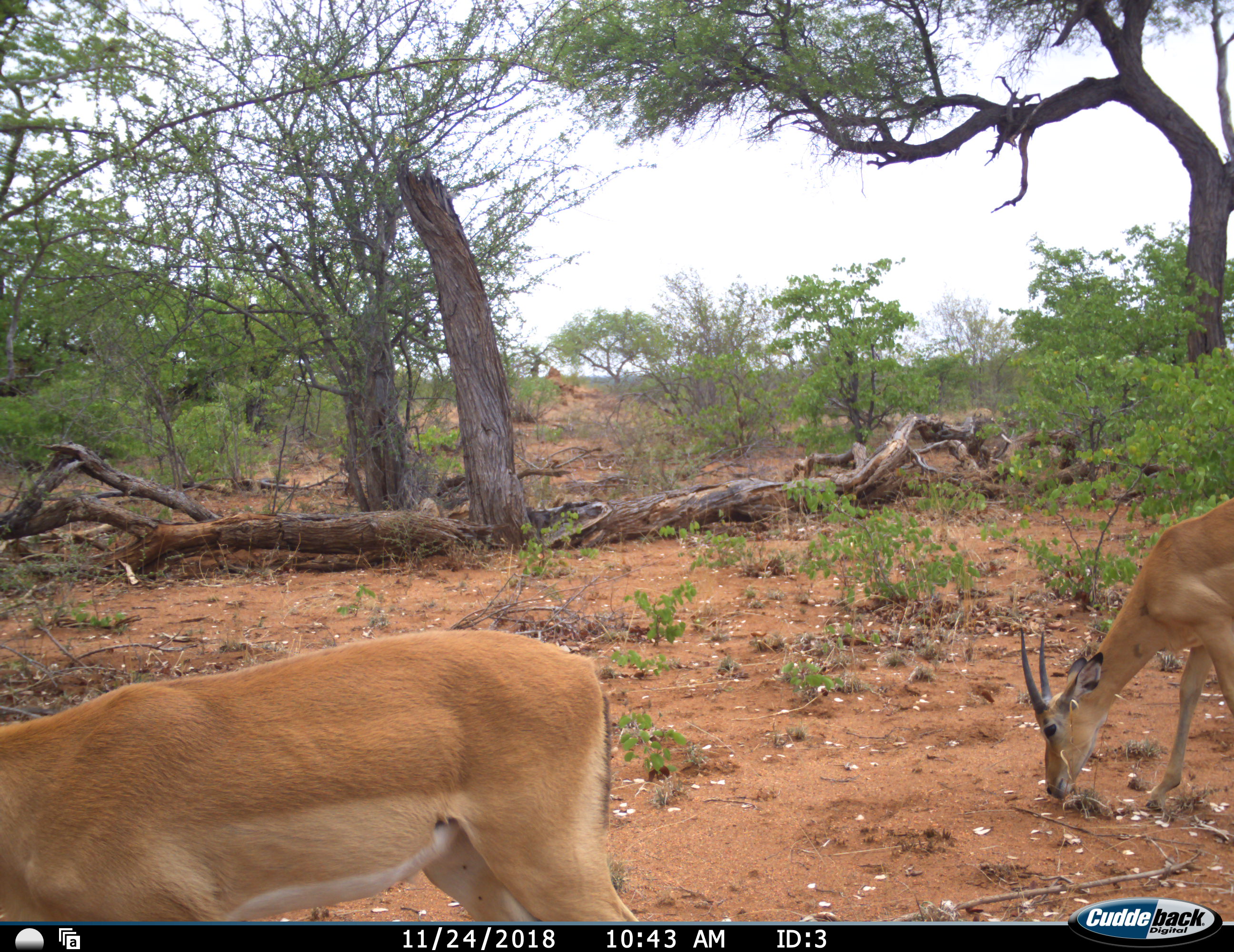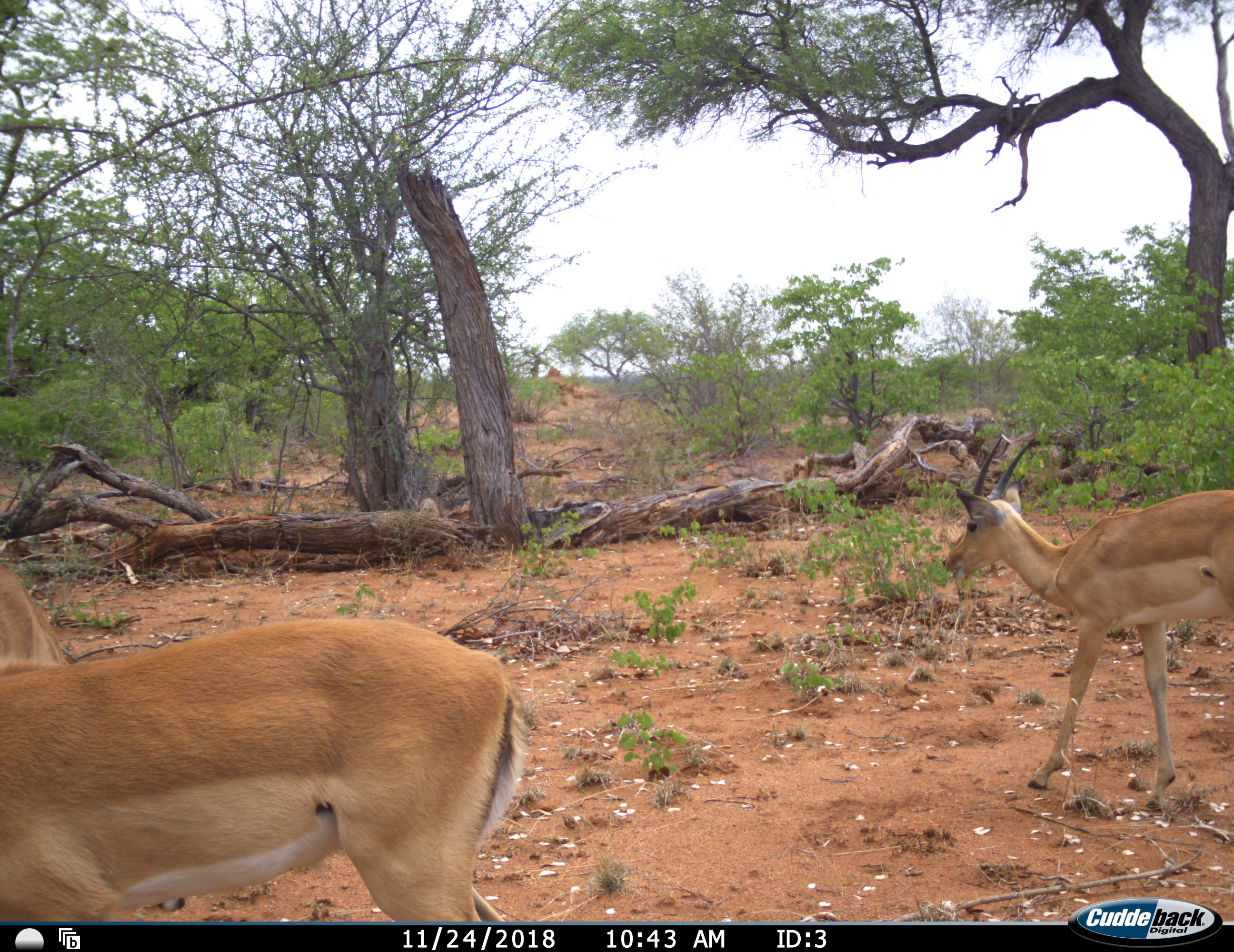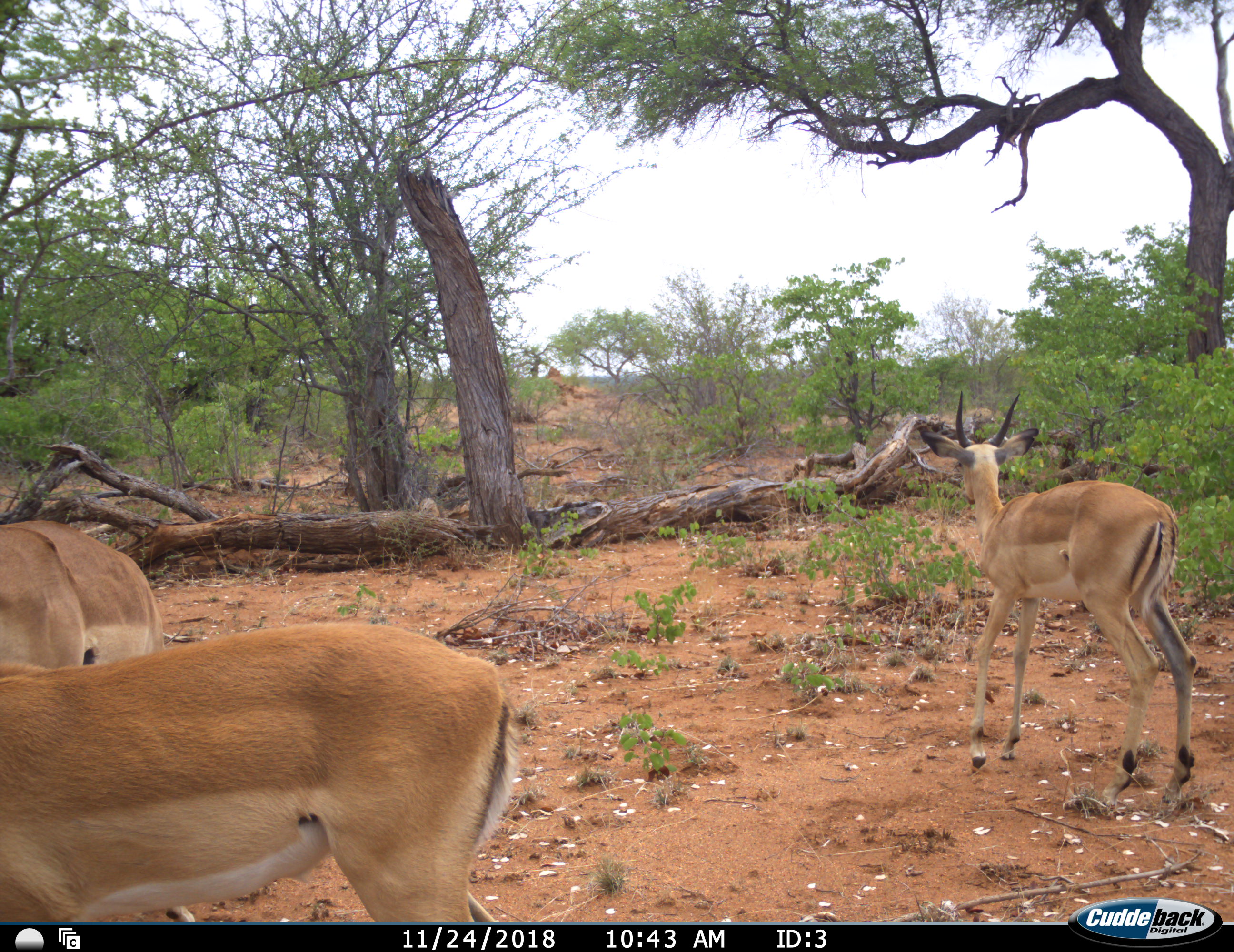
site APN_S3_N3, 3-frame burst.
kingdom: Animalia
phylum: Chordata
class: Mammalia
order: Artiodactyla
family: Bovidae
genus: Aepyceros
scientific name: Aepyceros melampus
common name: impala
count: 2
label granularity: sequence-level